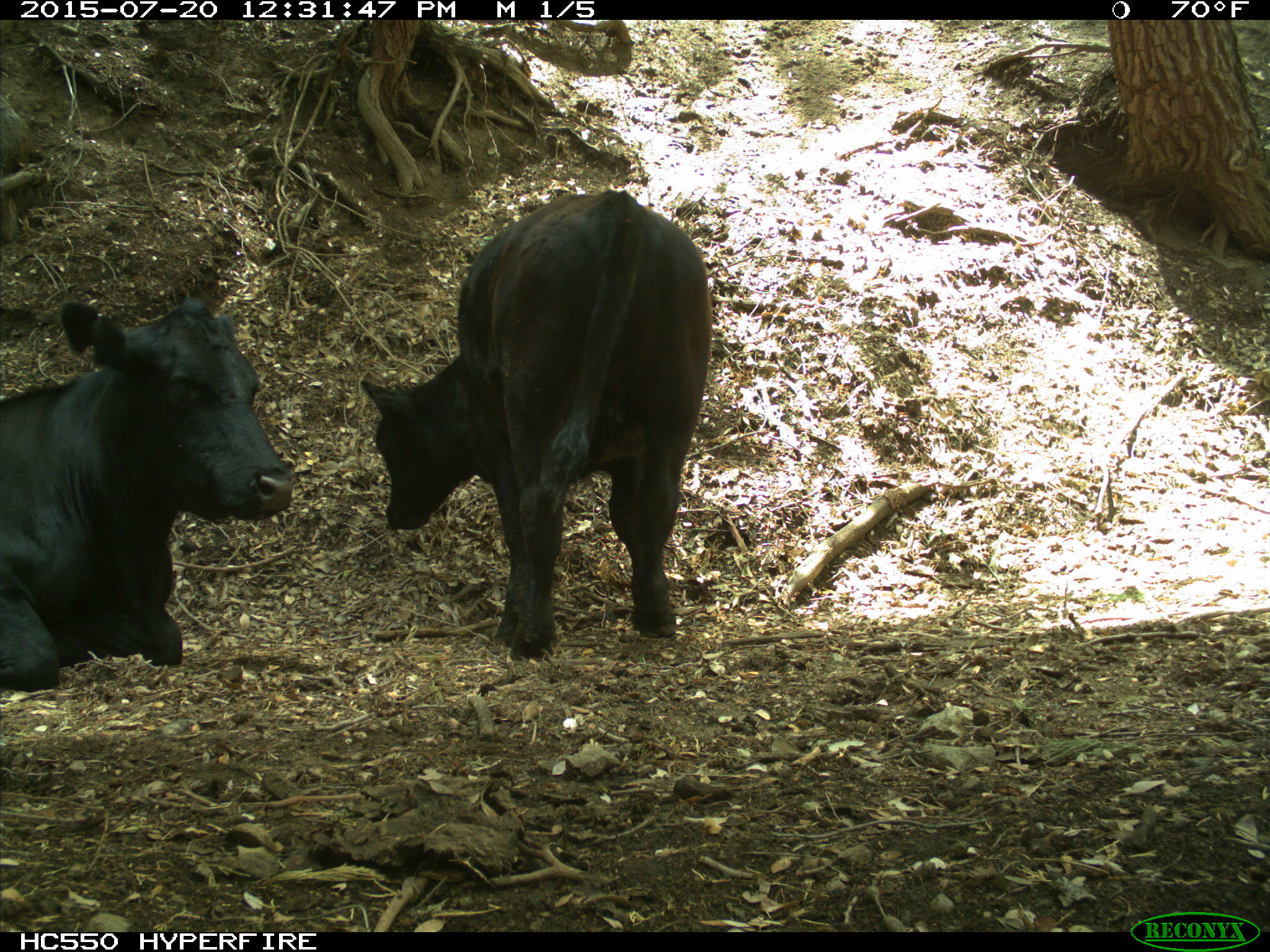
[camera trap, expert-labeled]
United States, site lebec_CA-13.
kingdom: Animalia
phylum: Chordata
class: Mammalia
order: Artiodactyla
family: Bovidae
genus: Bos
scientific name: Bos taurus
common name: domestic cow